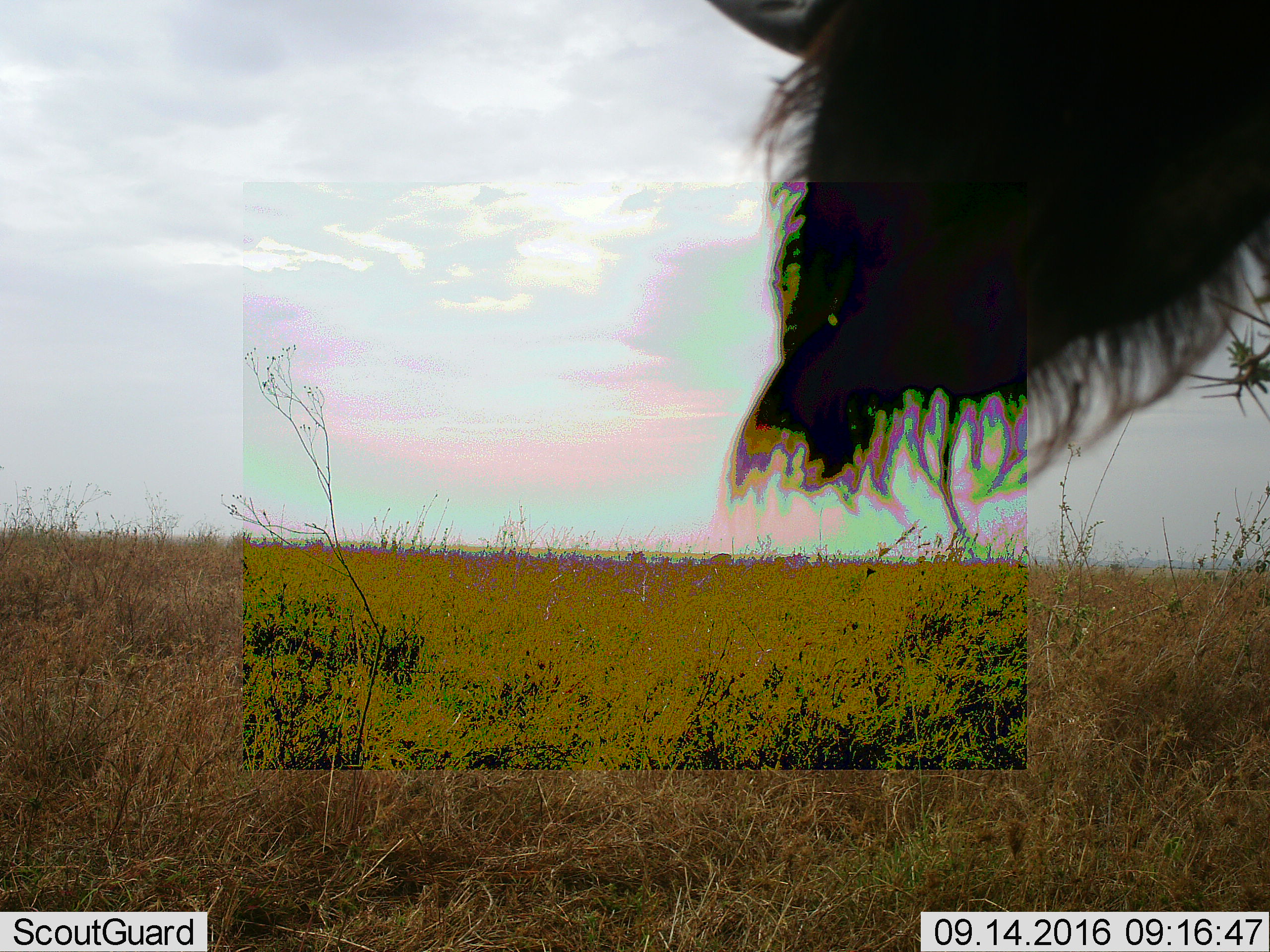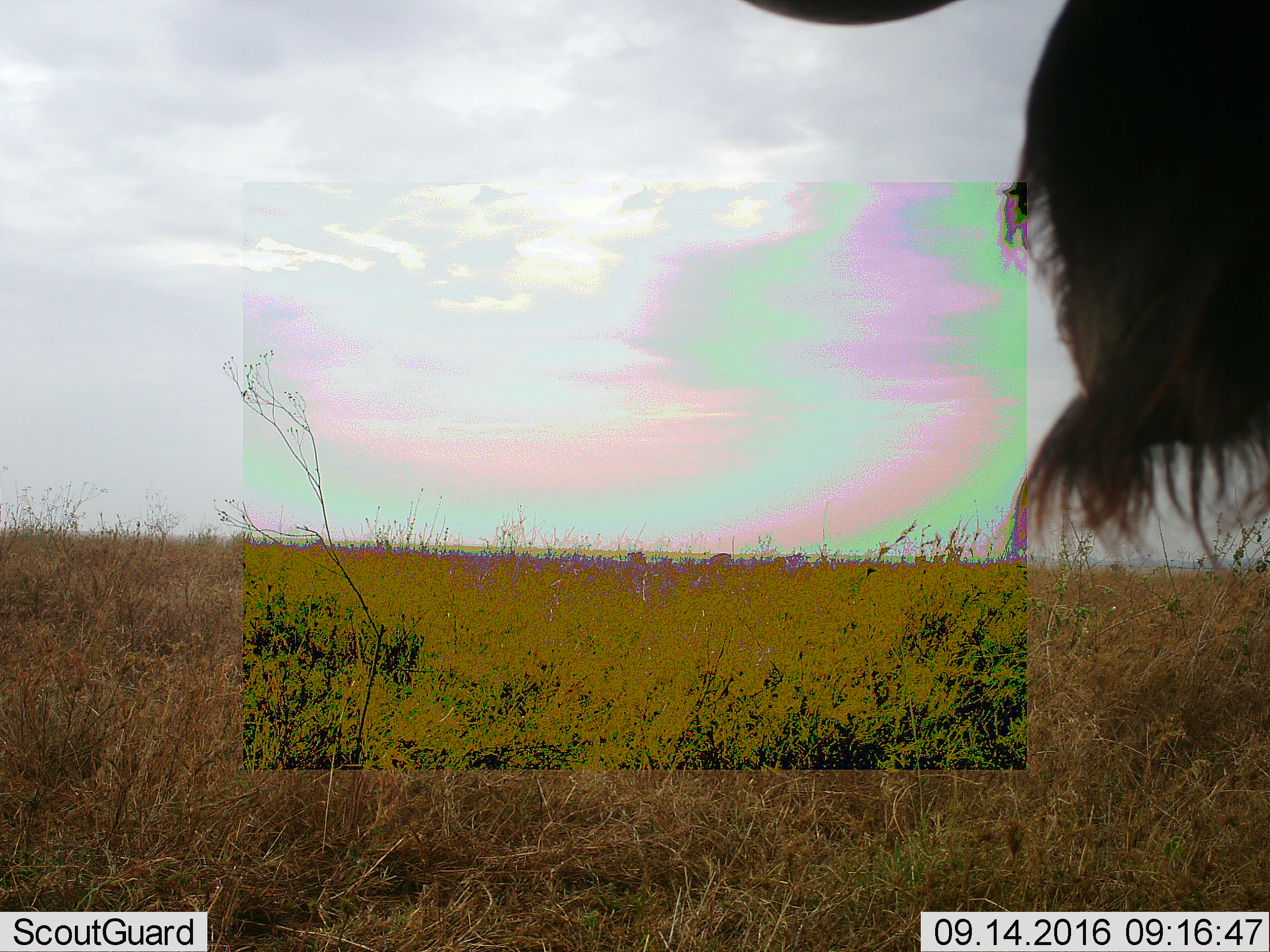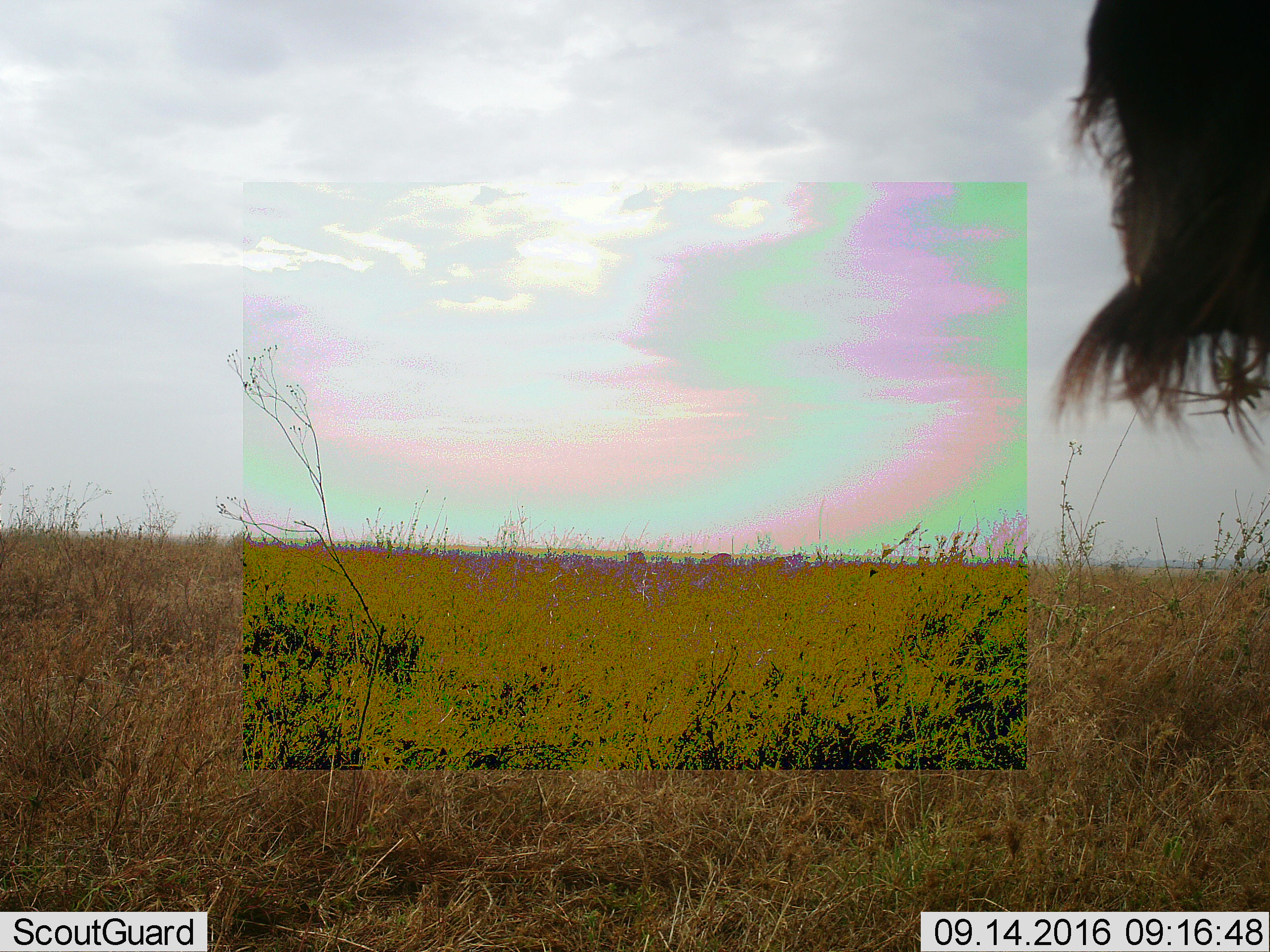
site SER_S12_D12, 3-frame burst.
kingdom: Animalia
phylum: Chordata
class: Mammalia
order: Artiodactyla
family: Bovidae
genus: Connochaetes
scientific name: Connochaetes taurinus taurinus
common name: blue wildebeest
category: wildebeestblue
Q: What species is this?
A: Wildebeestblue (blue wildebeest) (Connochaetes taurinus taurinus).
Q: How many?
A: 1.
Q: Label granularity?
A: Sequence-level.